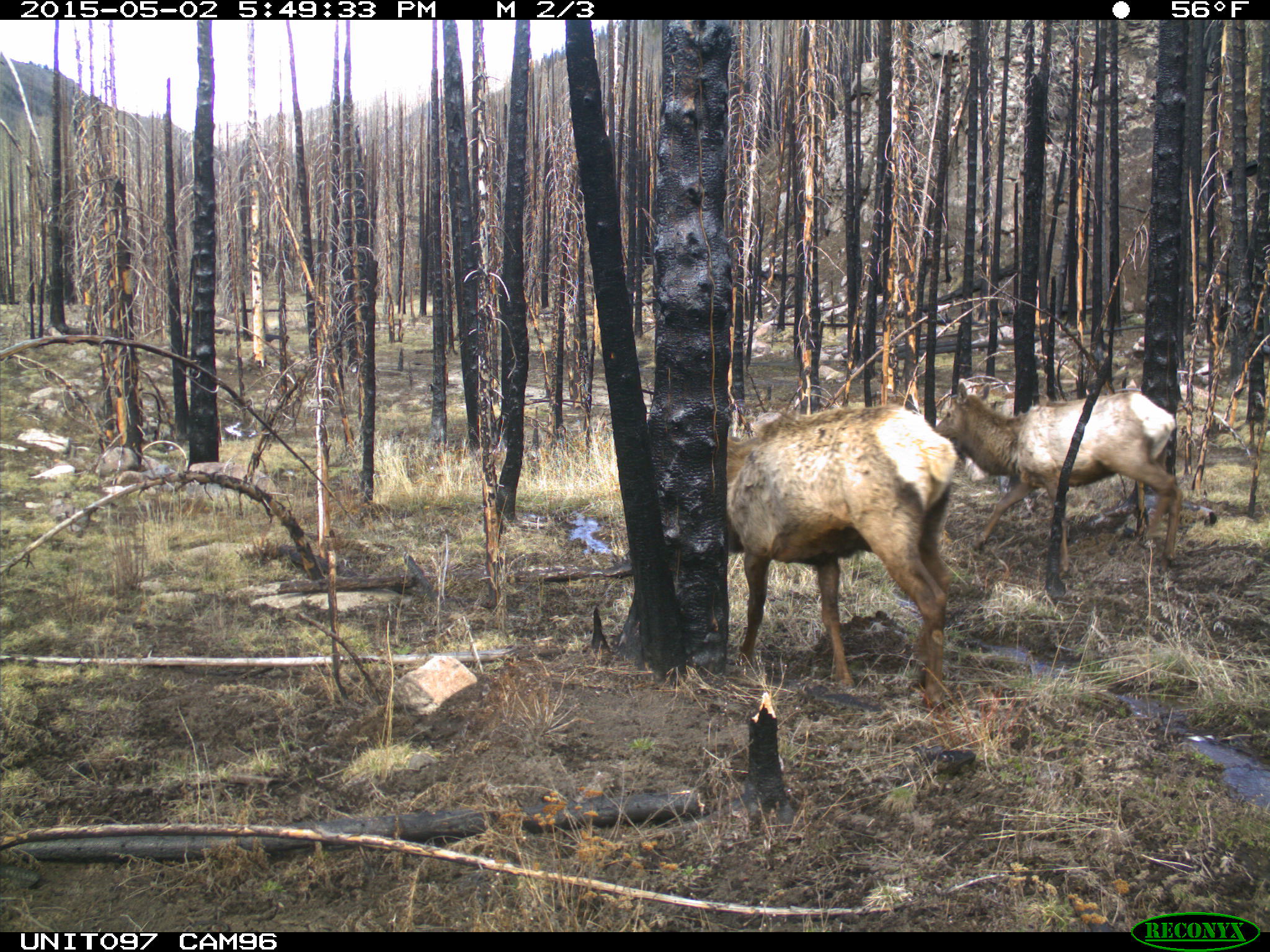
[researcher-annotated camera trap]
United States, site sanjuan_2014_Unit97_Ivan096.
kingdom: Animalia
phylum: Chordata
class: Mammalia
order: Artiodactyla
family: Cervidae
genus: Cervus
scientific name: Cervus elaphus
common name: red deer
Cervus elaphus (red deer).